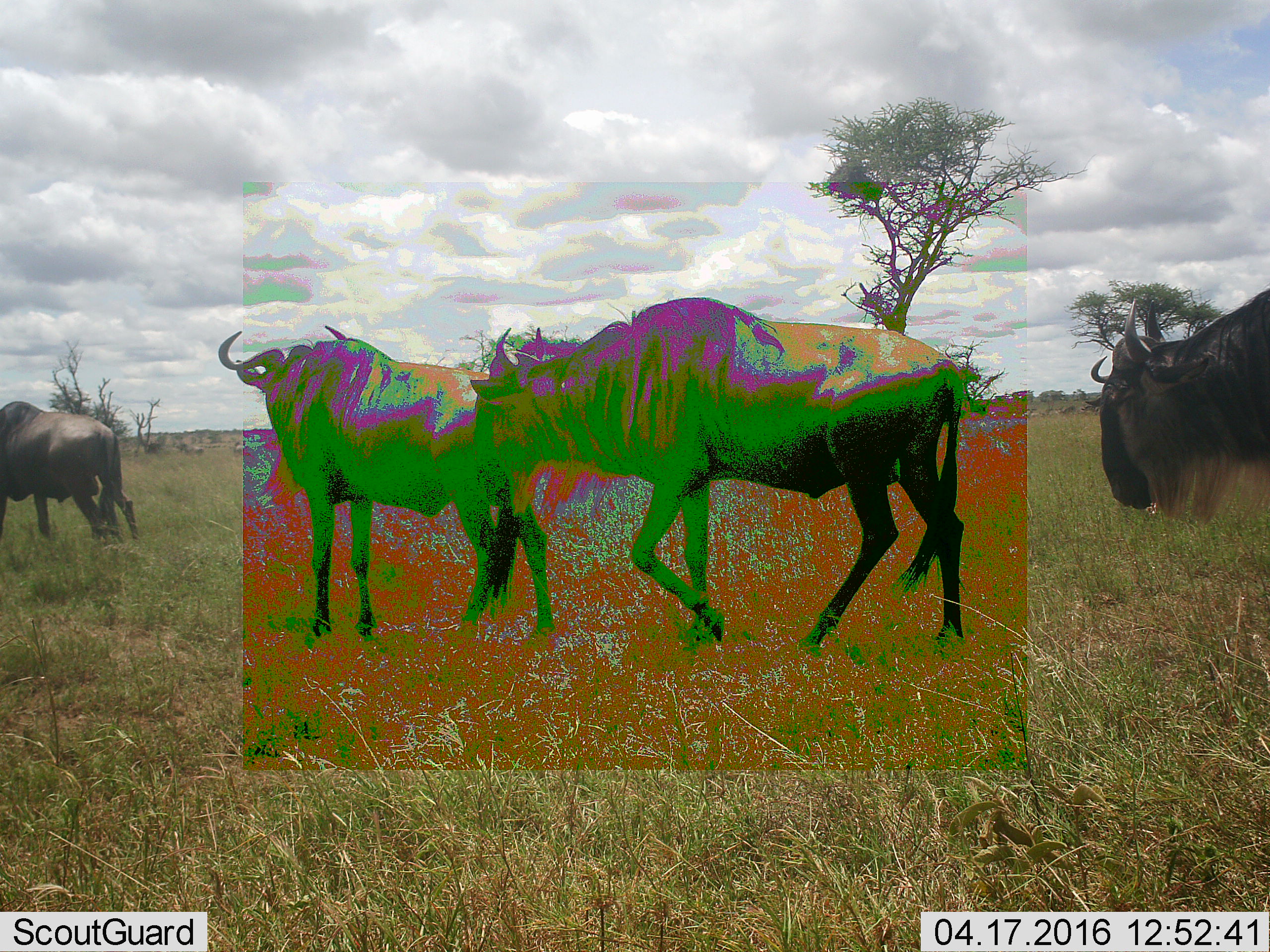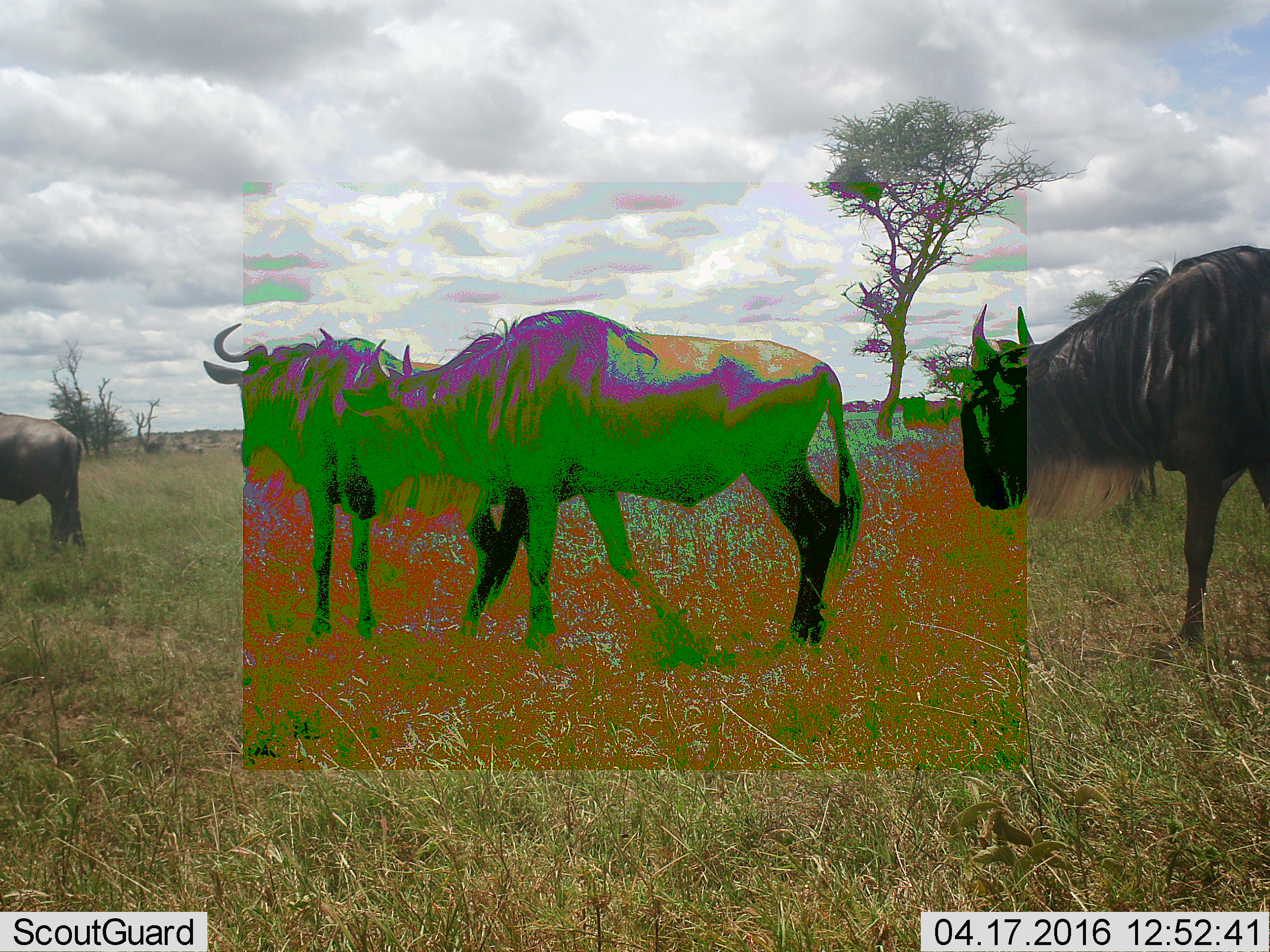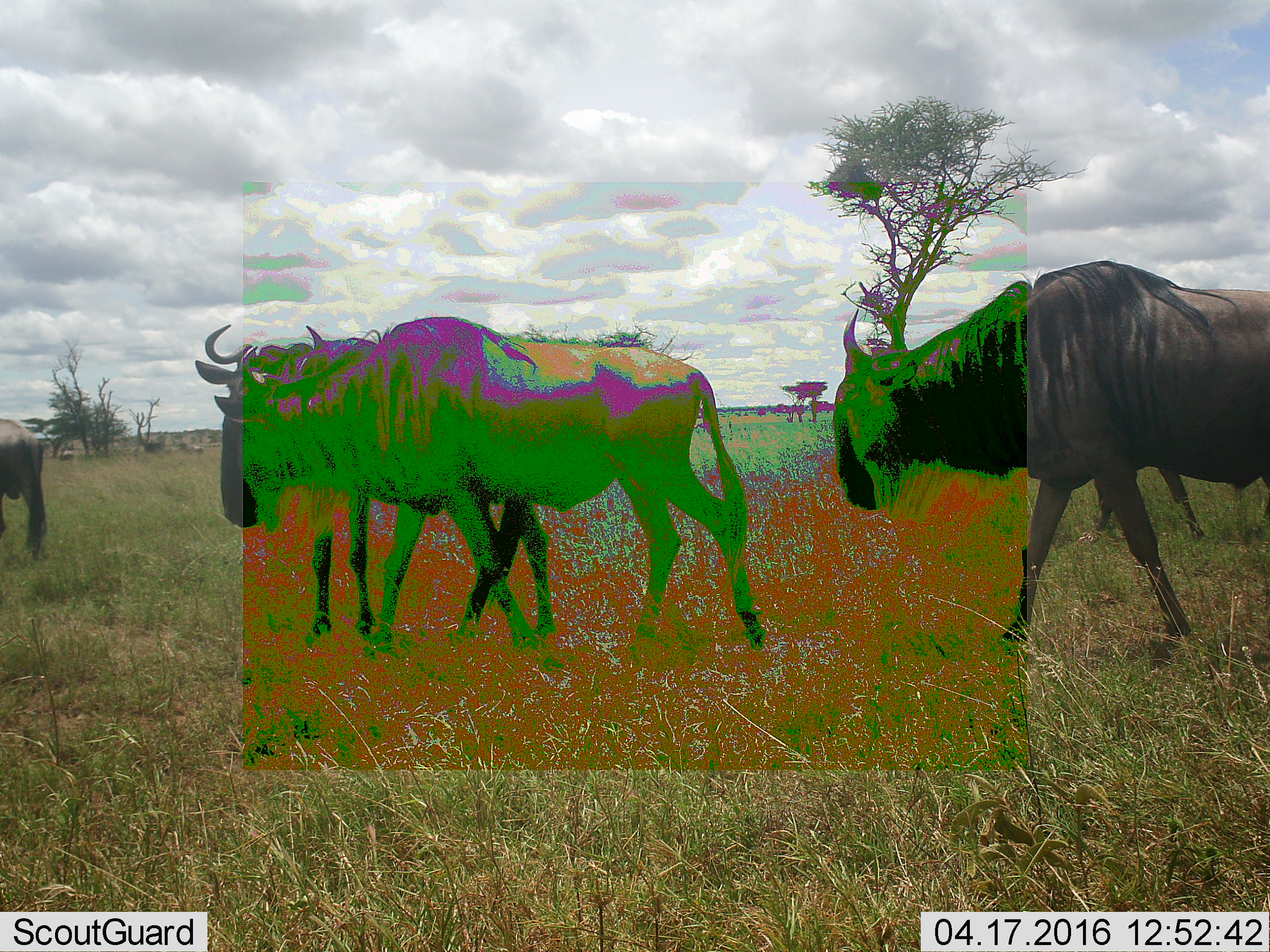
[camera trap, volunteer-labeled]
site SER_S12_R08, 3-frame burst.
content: unidentified animal